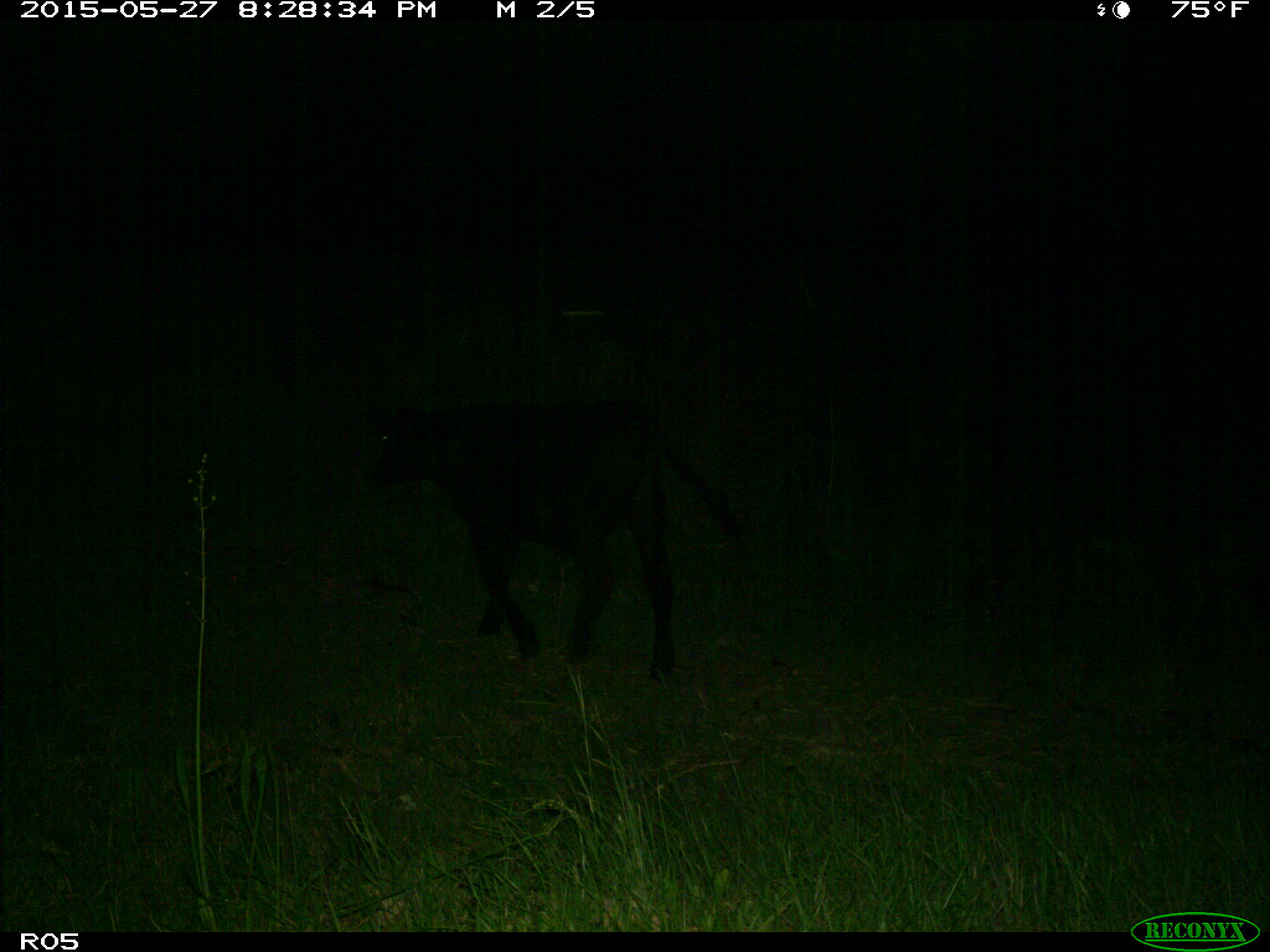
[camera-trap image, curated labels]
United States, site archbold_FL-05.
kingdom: Animalia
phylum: Chordata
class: Mammalia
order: Artiodactyla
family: Bovidae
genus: Bos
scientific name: Bos taurus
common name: domestic cow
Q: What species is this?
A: Bos taurus (domestic cow).